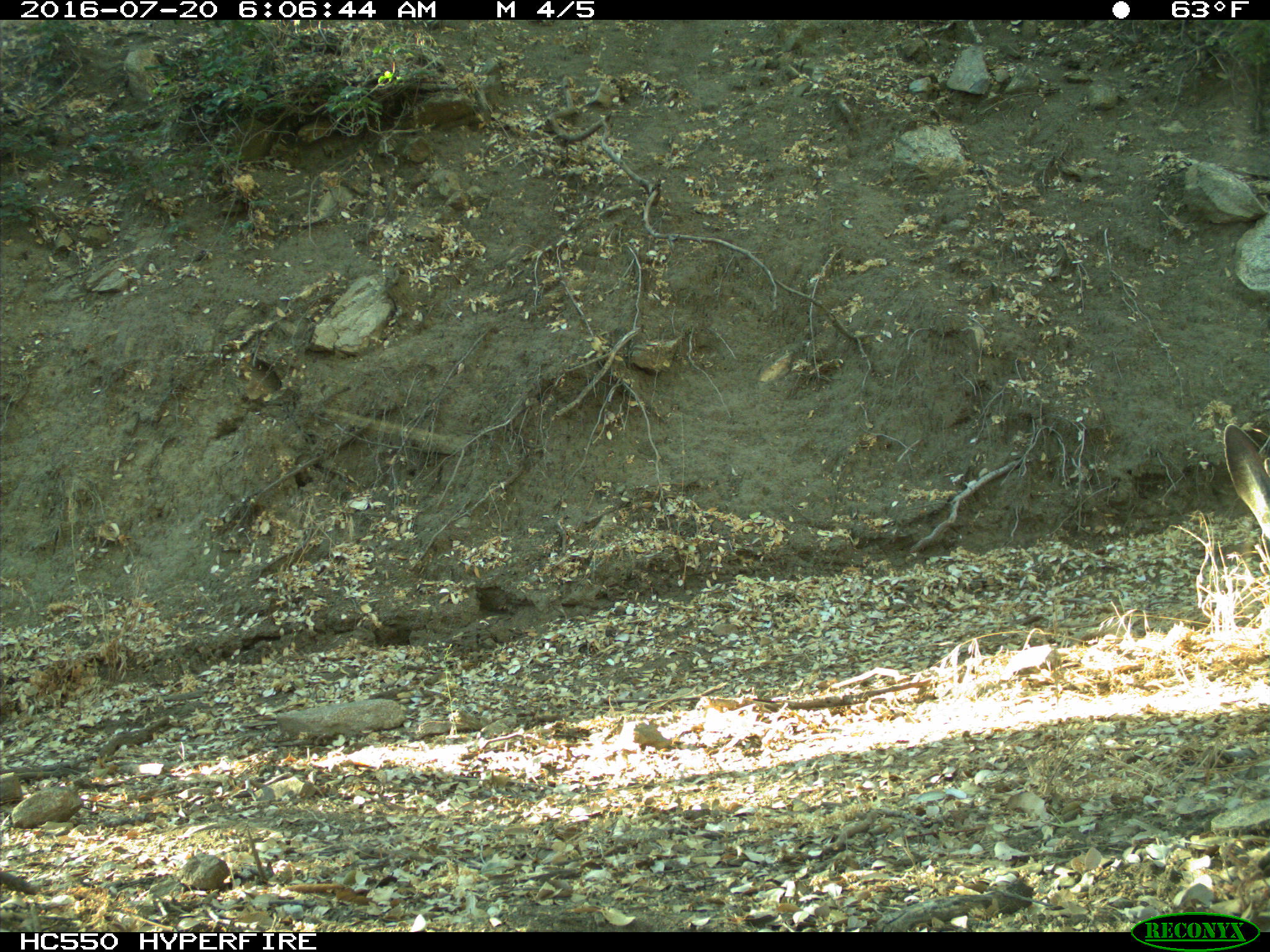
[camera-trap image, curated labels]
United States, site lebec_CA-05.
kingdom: Animalia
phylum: Chordata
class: Mammalia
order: Artiodactyla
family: Cervidae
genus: Odocoileus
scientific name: Odocoileus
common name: deer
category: unidentified deer